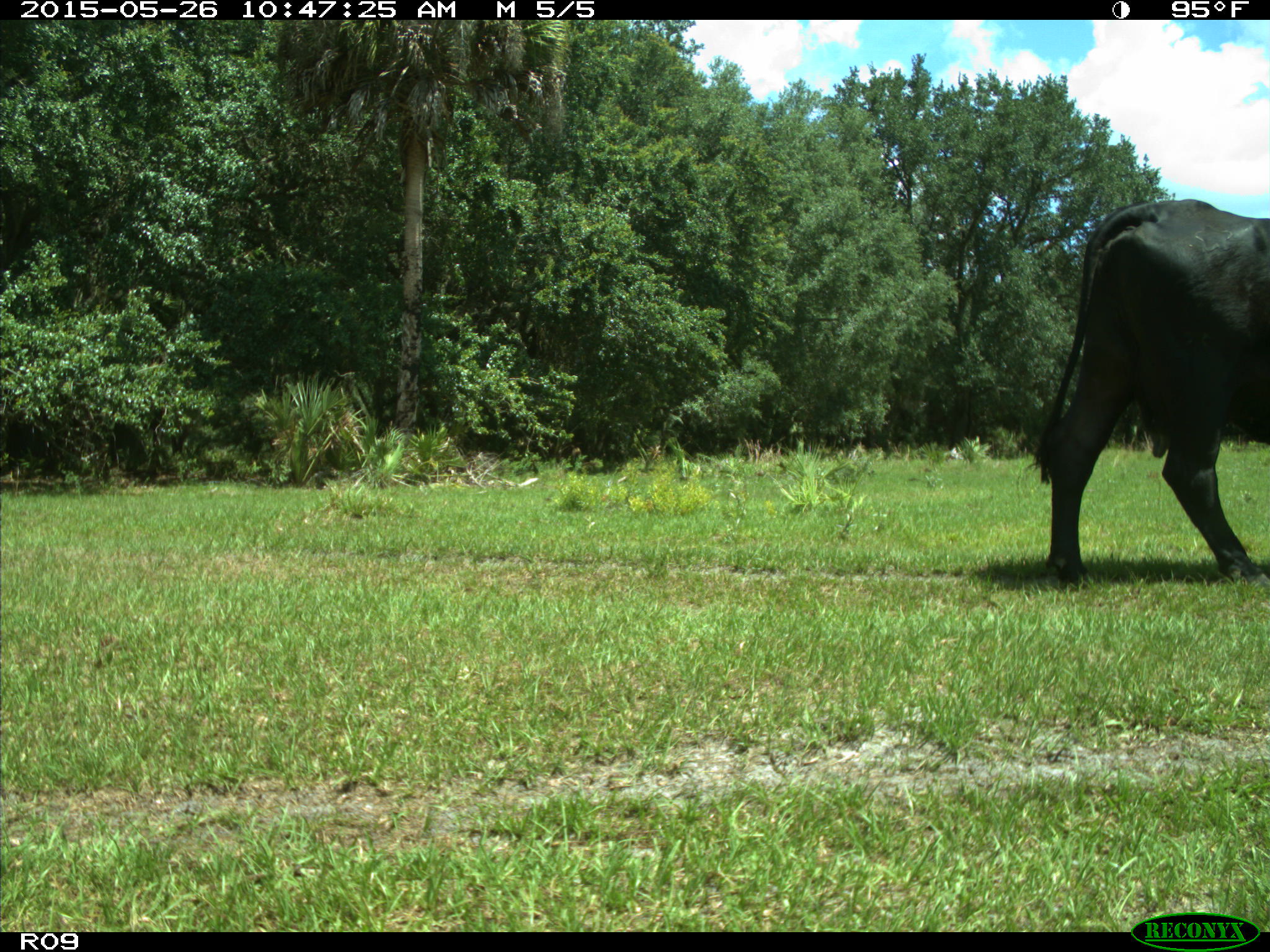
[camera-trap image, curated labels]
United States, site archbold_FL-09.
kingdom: Animalia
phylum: Chordata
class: Mammalia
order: Artiodactyla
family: Bovidae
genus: Bos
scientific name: Bos taurus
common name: domestic cow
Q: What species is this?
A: Bos taurus (domestic cow).